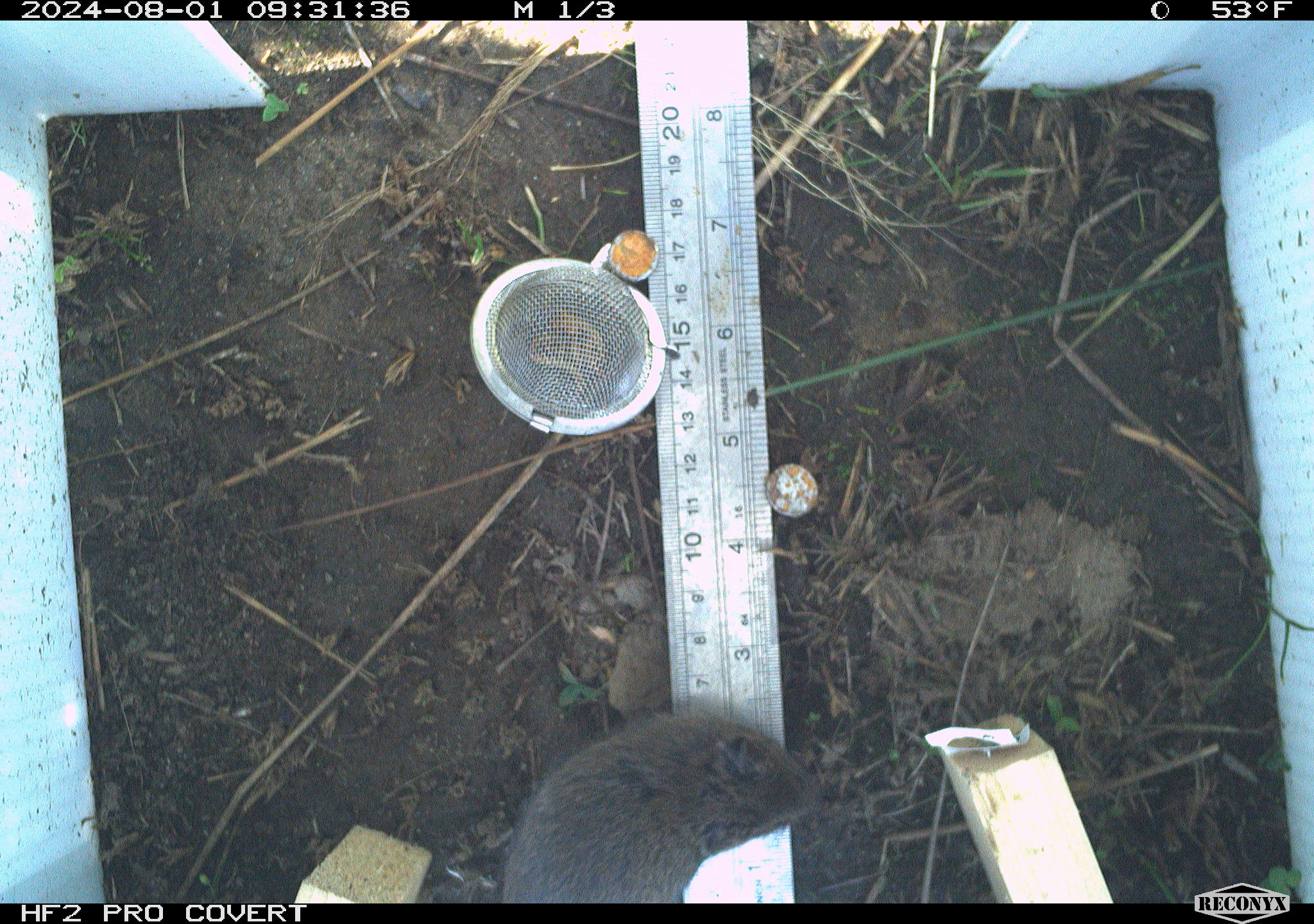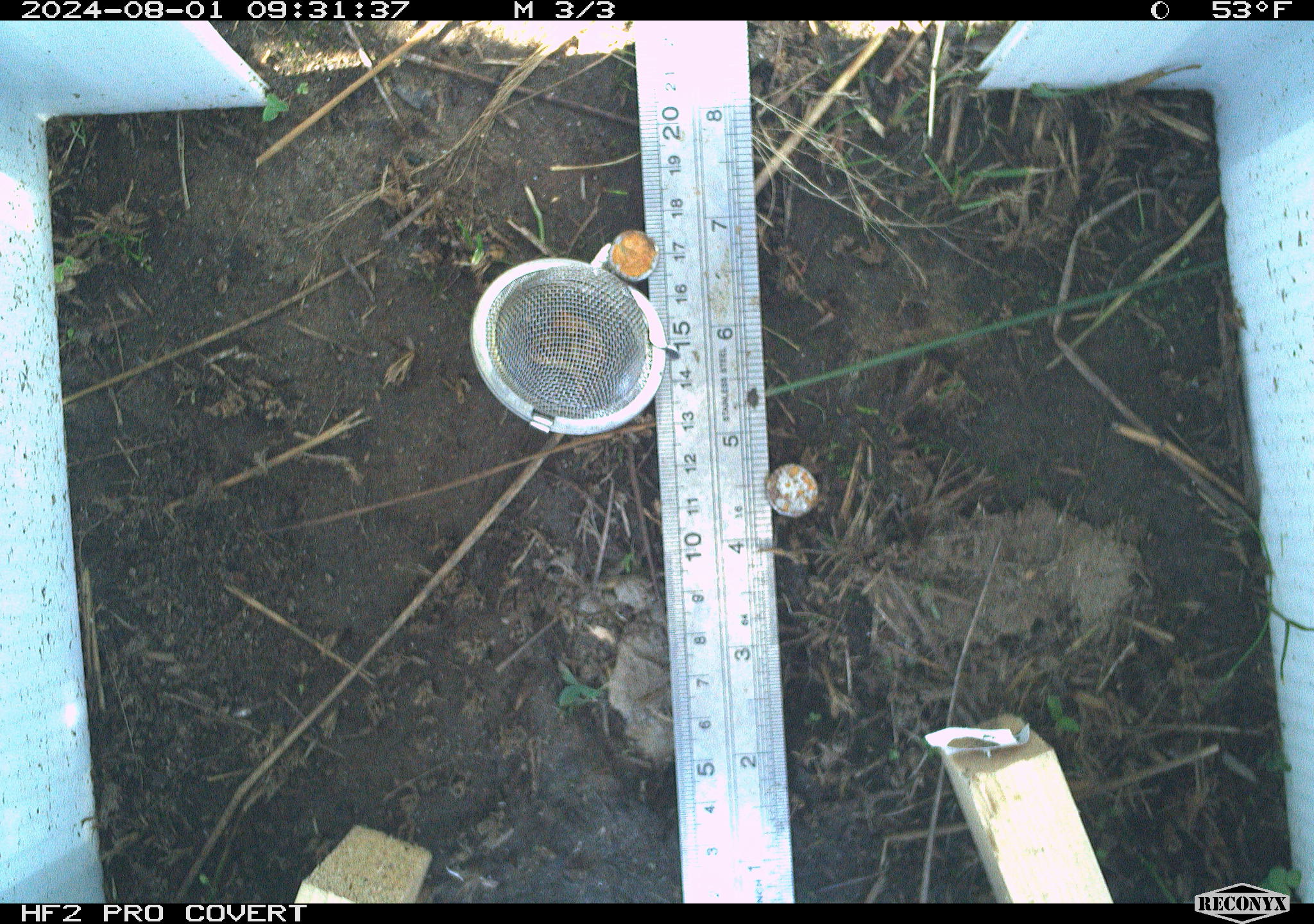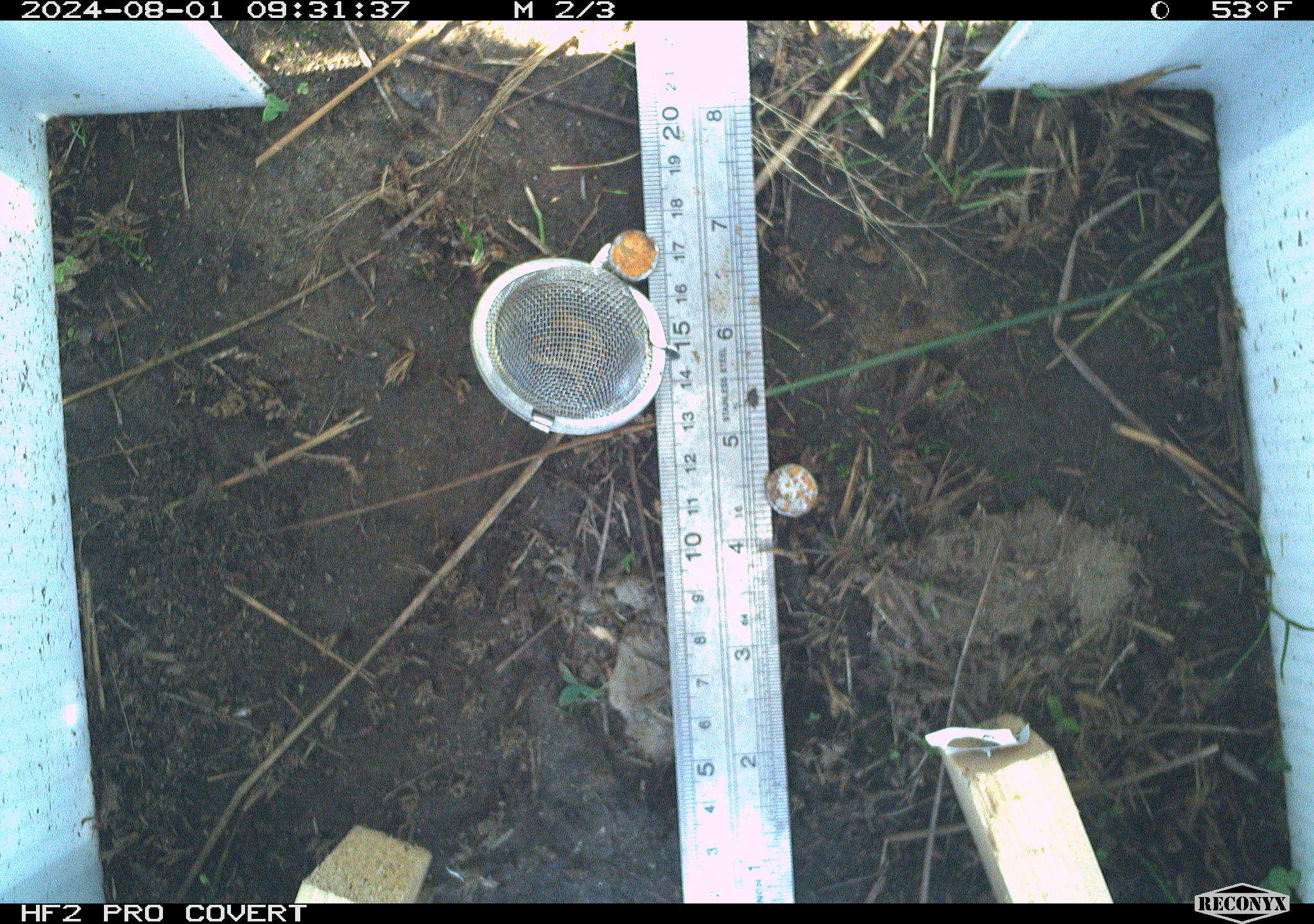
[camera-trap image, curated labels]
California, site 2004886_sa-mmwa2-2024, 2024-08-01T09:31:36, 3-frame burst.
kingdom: Animalia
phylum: Chordata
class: Mammalia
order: Rodentia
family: Cricetidae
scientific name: Arvicolinae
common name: voles, lemmings, and muskrats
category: arvicolinae subfamily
Arvicolinae subfamily (voles, lemmings, and muskrats) (Arvicolinae).